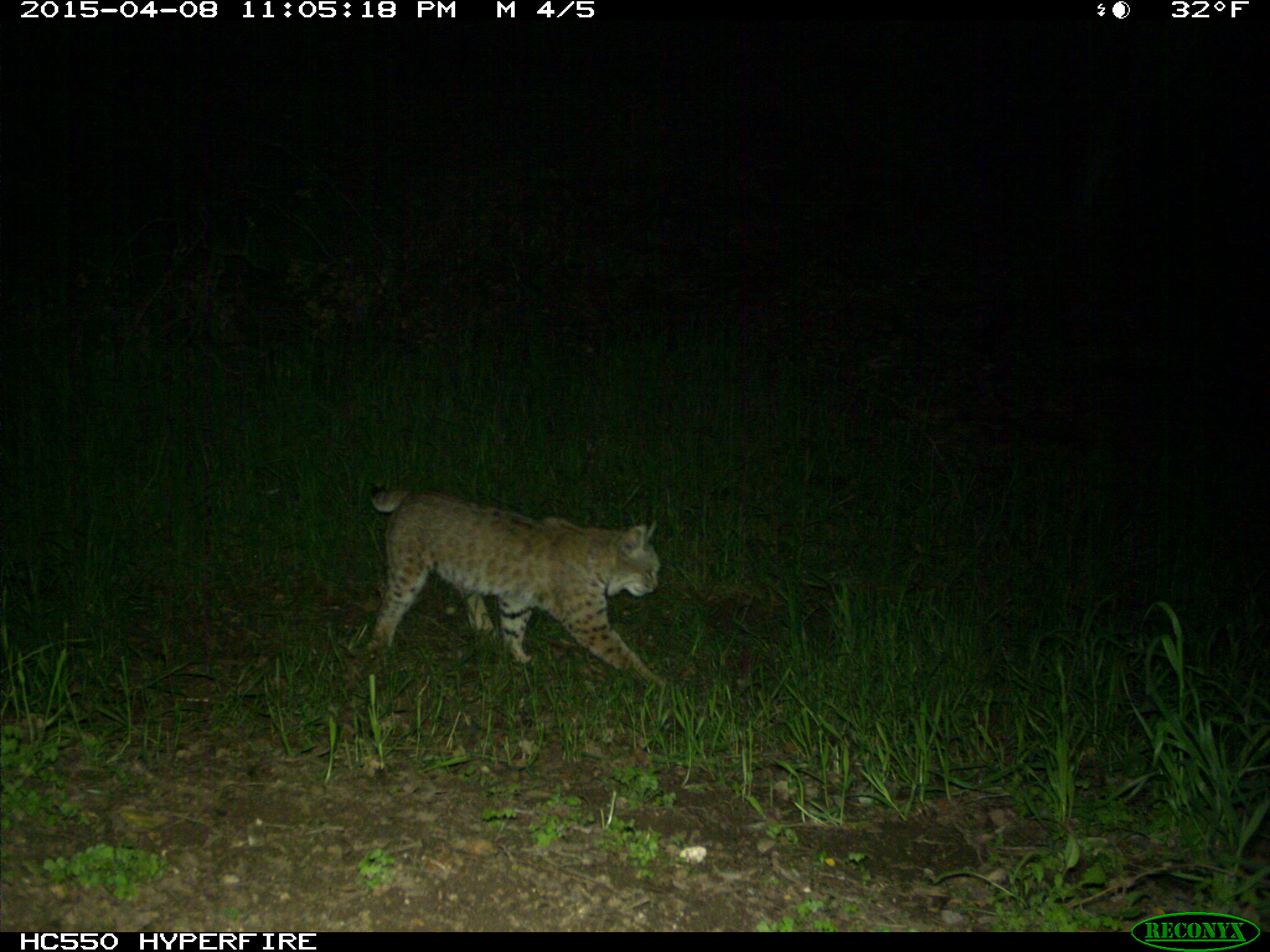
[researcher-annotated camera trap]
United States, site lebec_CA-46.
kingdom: Animalia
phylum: Chordata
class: Mammalia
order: Carnivora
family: Felidae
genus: Lynx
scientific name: Lynx rufus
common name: bobcat